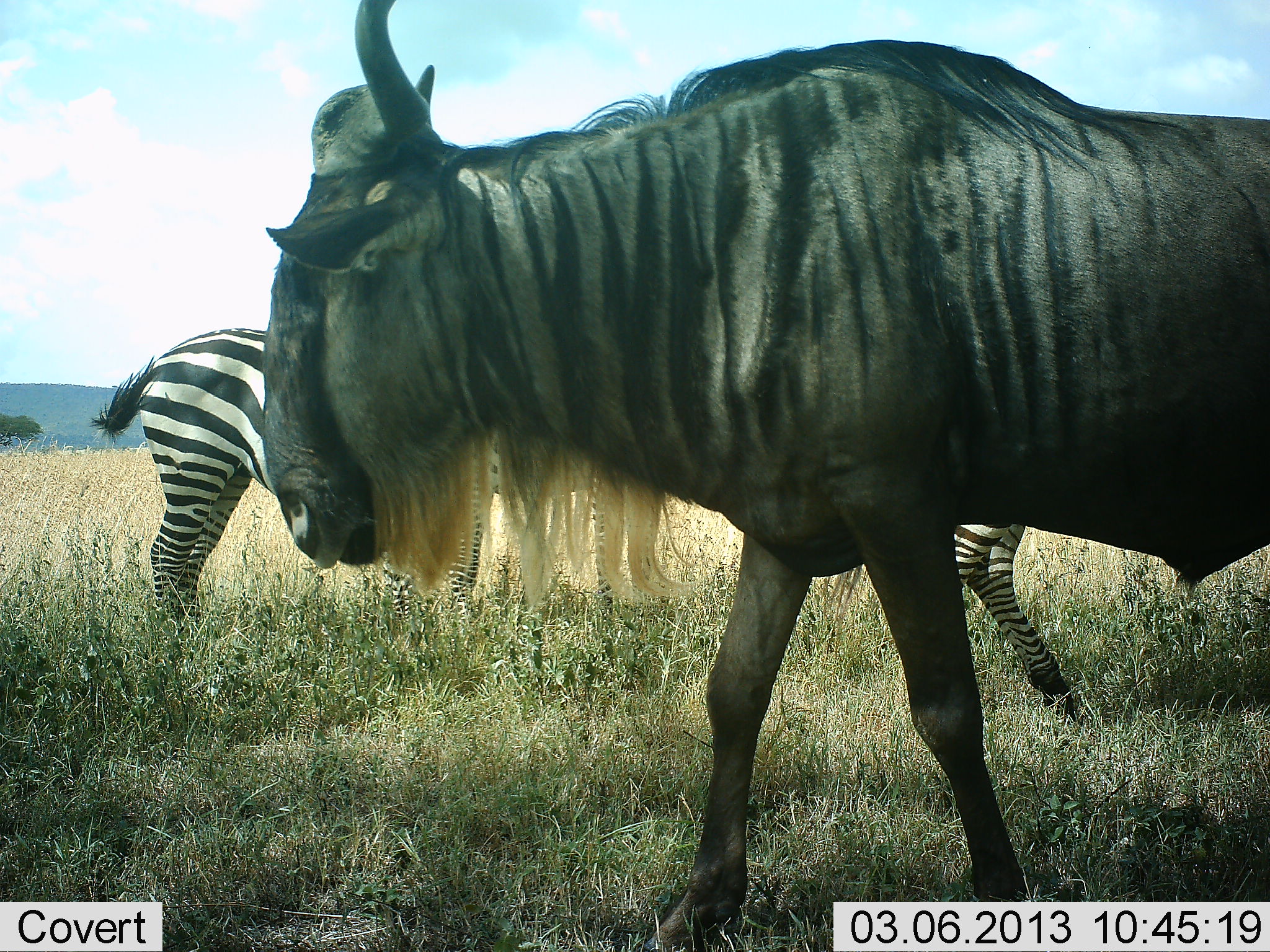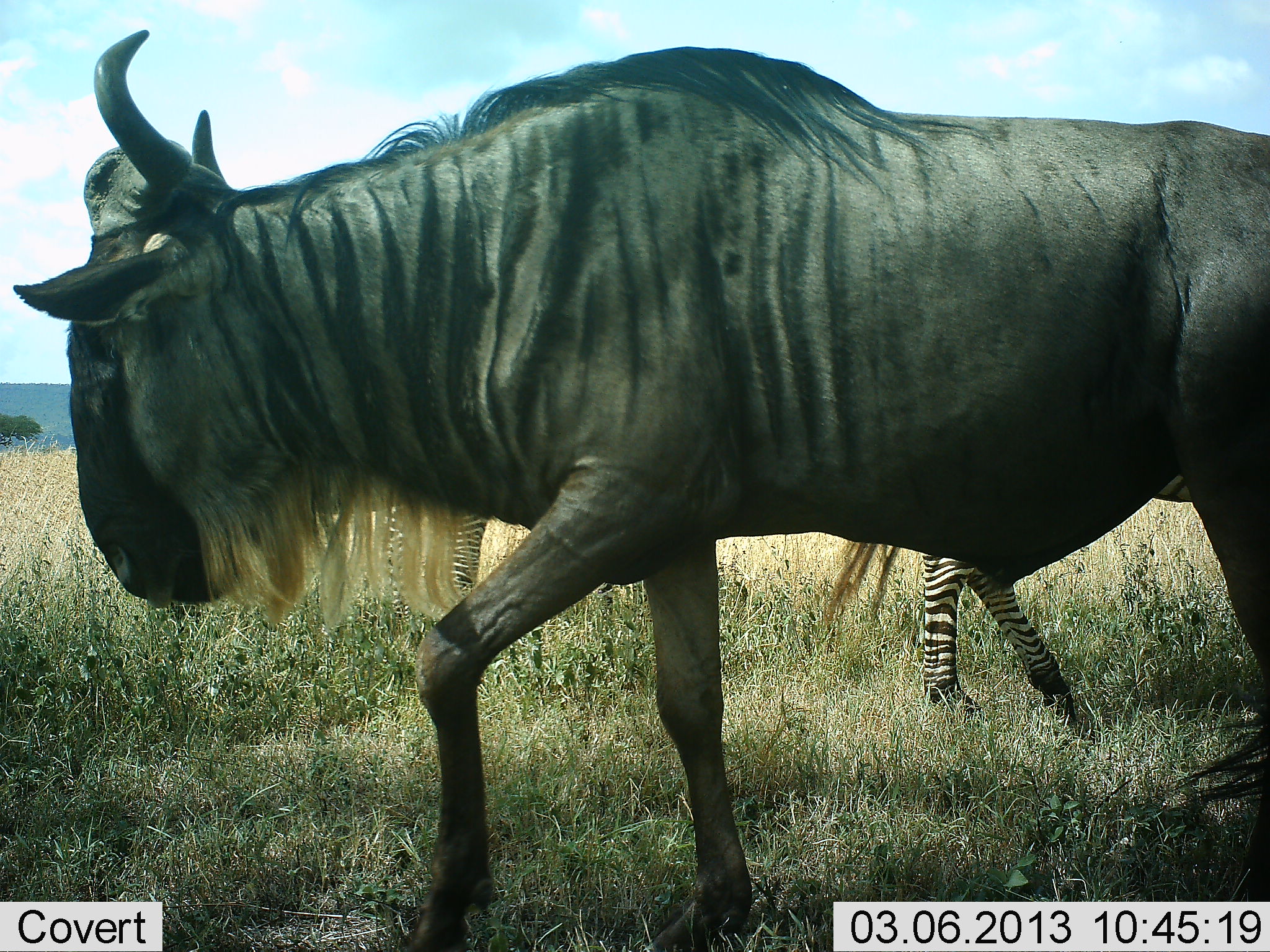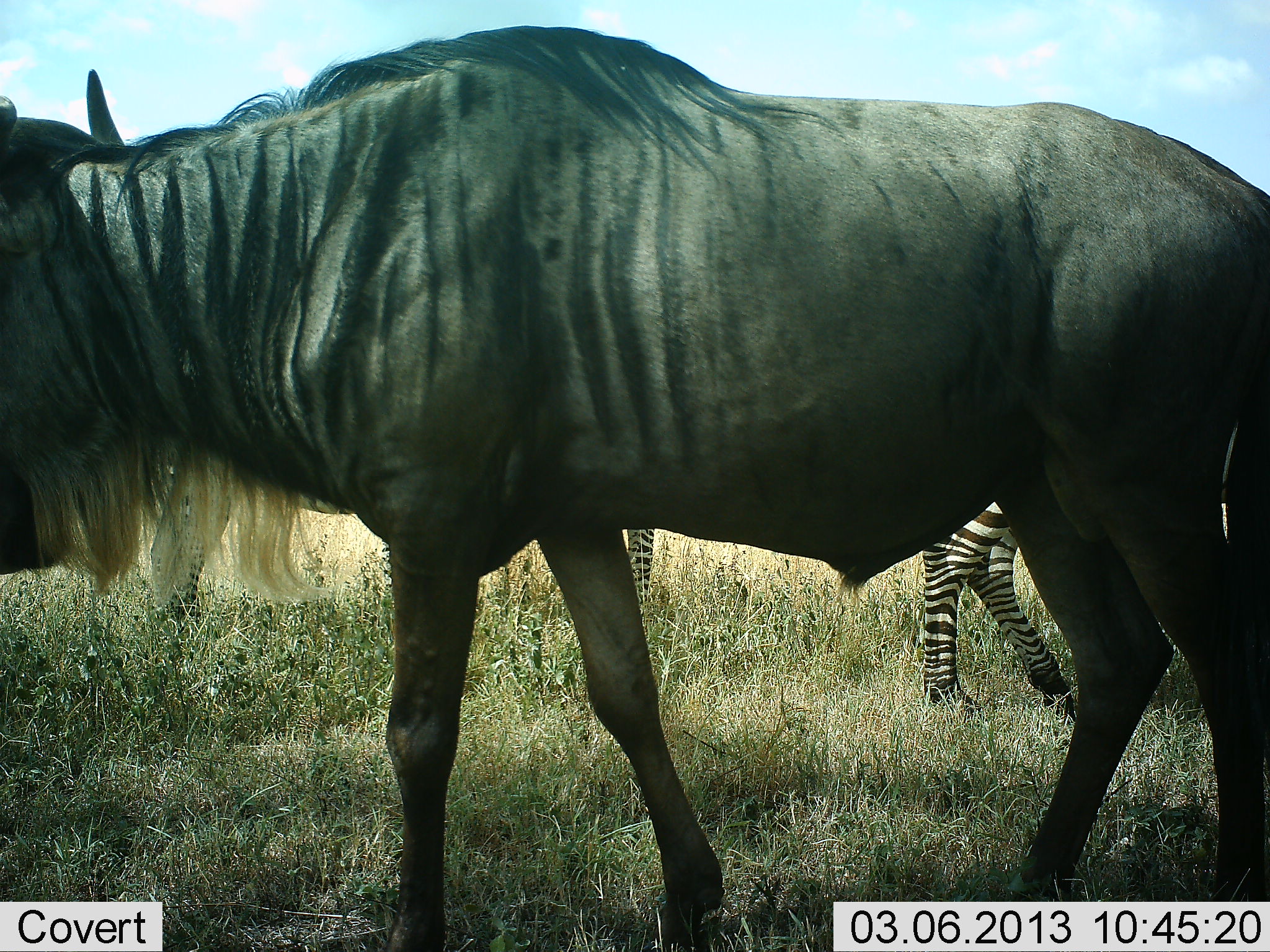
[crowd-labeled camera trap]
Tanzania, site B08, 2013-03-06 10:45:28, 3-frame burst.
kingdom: Animalia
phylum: Chordata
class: Mammalia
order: Artiodactyla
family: Bovidae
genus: Connochaetes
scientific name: Connochaetes taurinus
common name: blue wildebeest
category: wildebeest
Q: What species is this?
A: Wildebeest (blue wildebeest) (Connochaetes taurinus).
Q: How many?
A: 1.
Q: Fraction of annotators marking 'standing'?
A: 0%.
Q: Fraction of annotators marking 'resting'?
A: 0%.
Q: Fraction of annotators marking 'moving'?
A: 100%.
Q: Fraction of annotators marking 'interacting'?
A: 0%.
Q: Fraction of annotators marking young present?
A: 0%.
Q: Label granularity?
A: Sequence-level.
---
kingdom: Animalia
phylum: Chordata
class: Mammalia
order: Perissodactyla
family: Equidae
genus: Equus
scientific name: Equus quagga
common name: plains zebra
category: zebra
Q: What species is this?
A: Zebra (plains zebra) (Equus quagga).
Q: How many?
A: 2.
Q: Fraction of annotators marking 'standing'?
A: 75%.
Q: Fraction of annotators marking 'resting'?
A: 0%.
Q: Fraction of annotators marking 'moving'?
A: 30%.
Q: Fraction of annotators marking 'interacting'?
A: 0%.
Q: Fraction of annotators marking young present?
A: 0%.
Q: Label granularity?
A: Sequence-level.